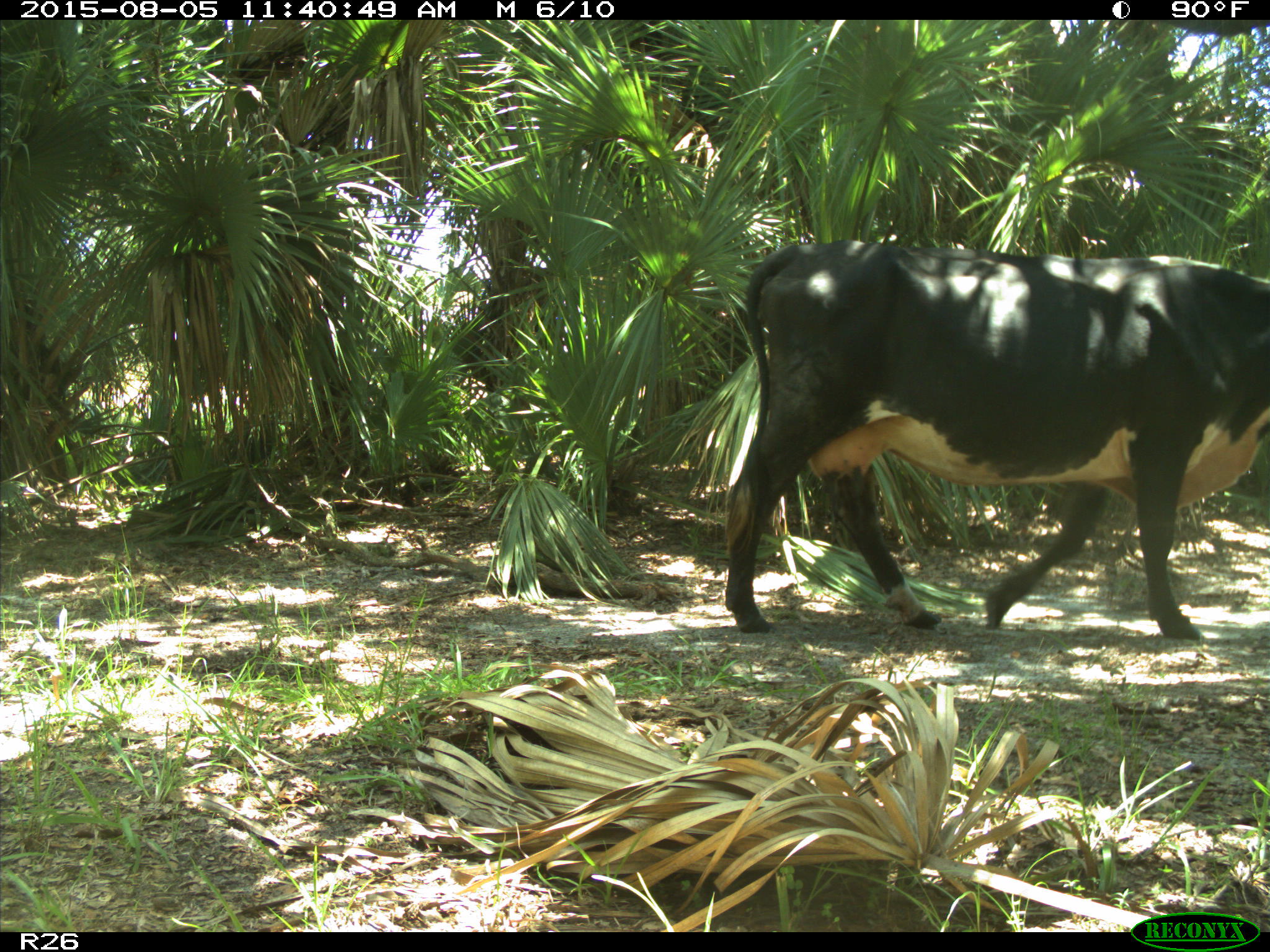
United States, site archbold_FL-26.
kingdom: Animalia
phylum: Chordata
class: Mammalia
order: Artiodactyla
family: Bovidae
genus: Bos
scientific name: Bos taurus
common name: domestic cow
Bos taurus (domestic cow).